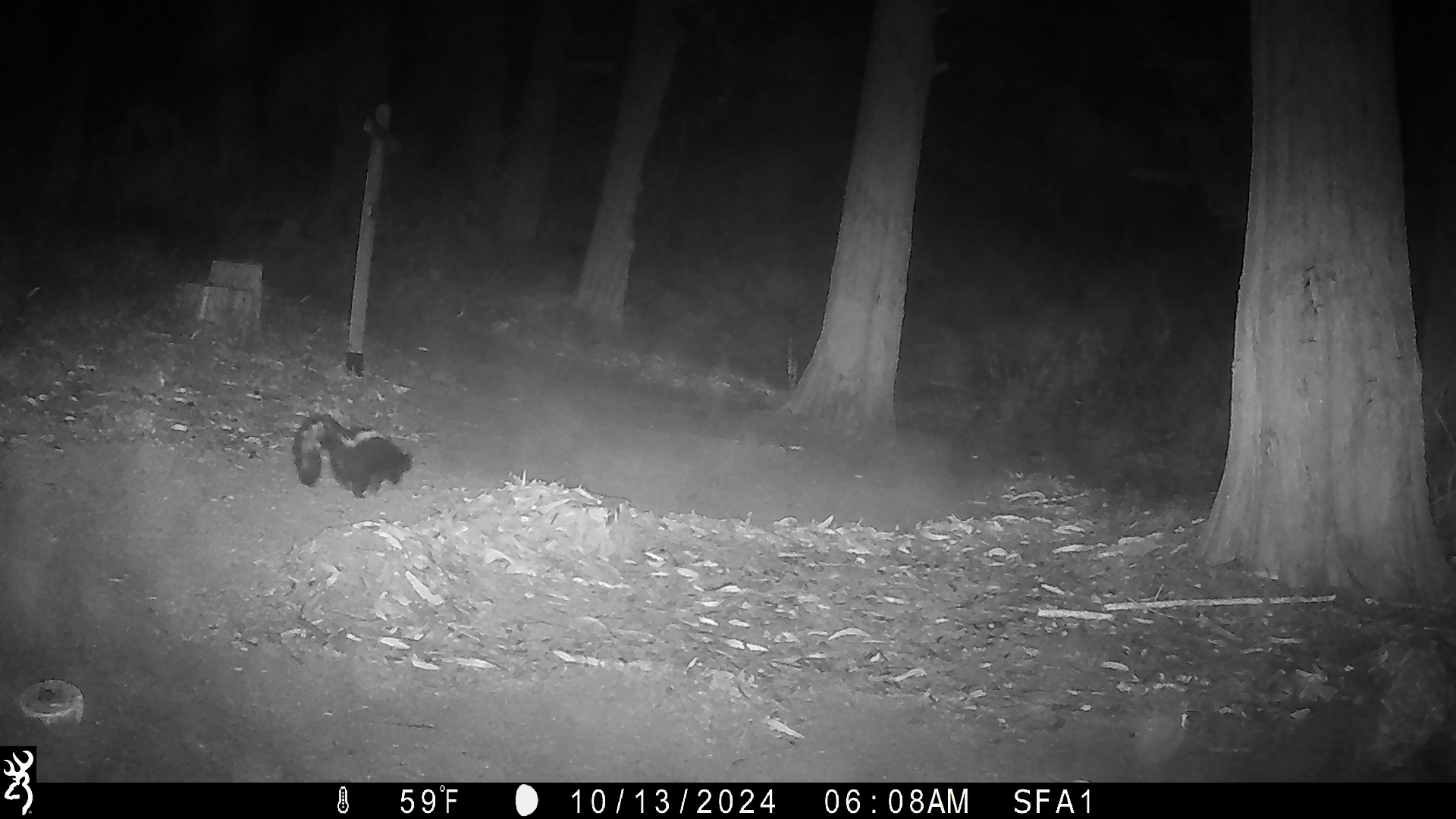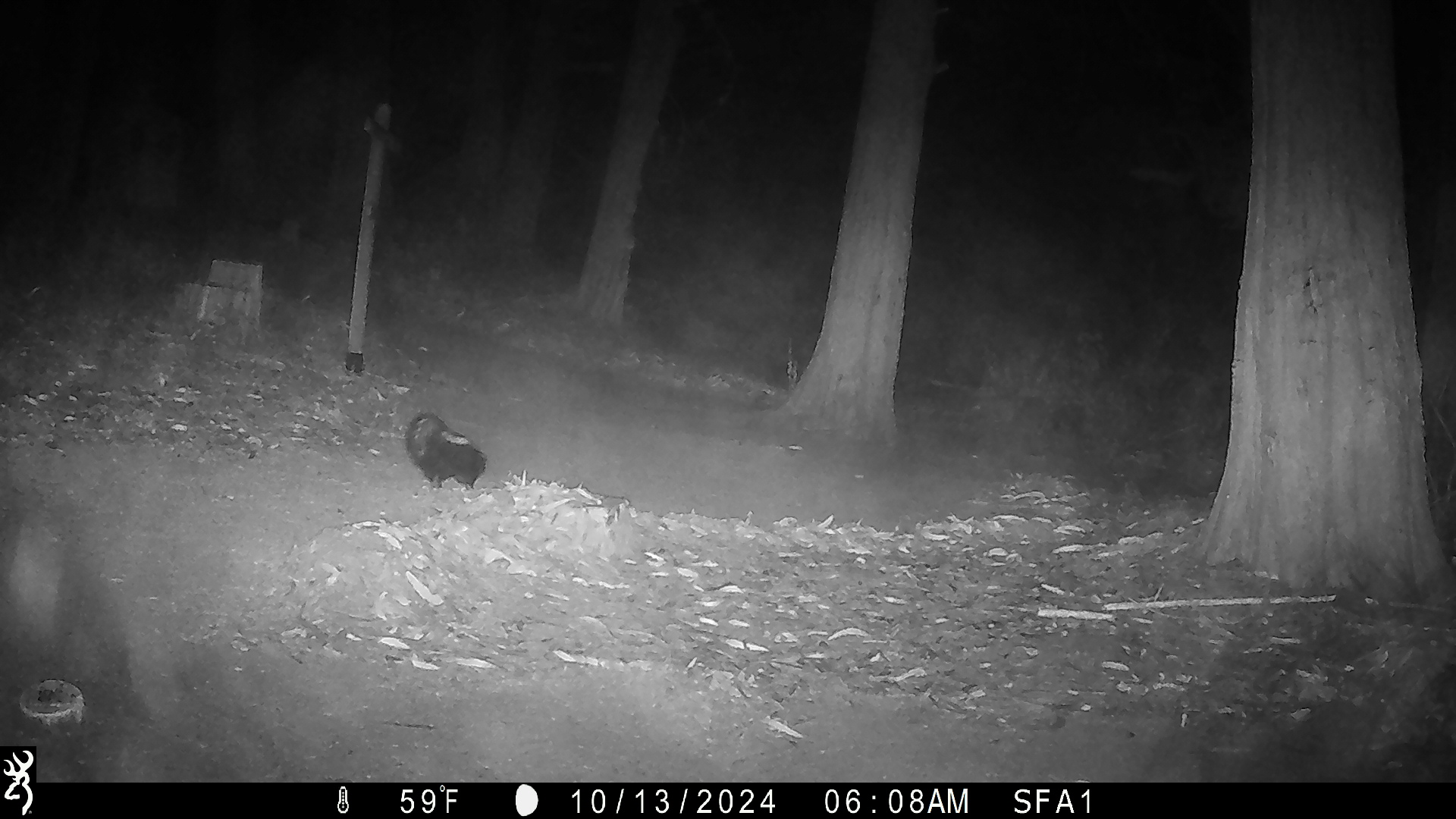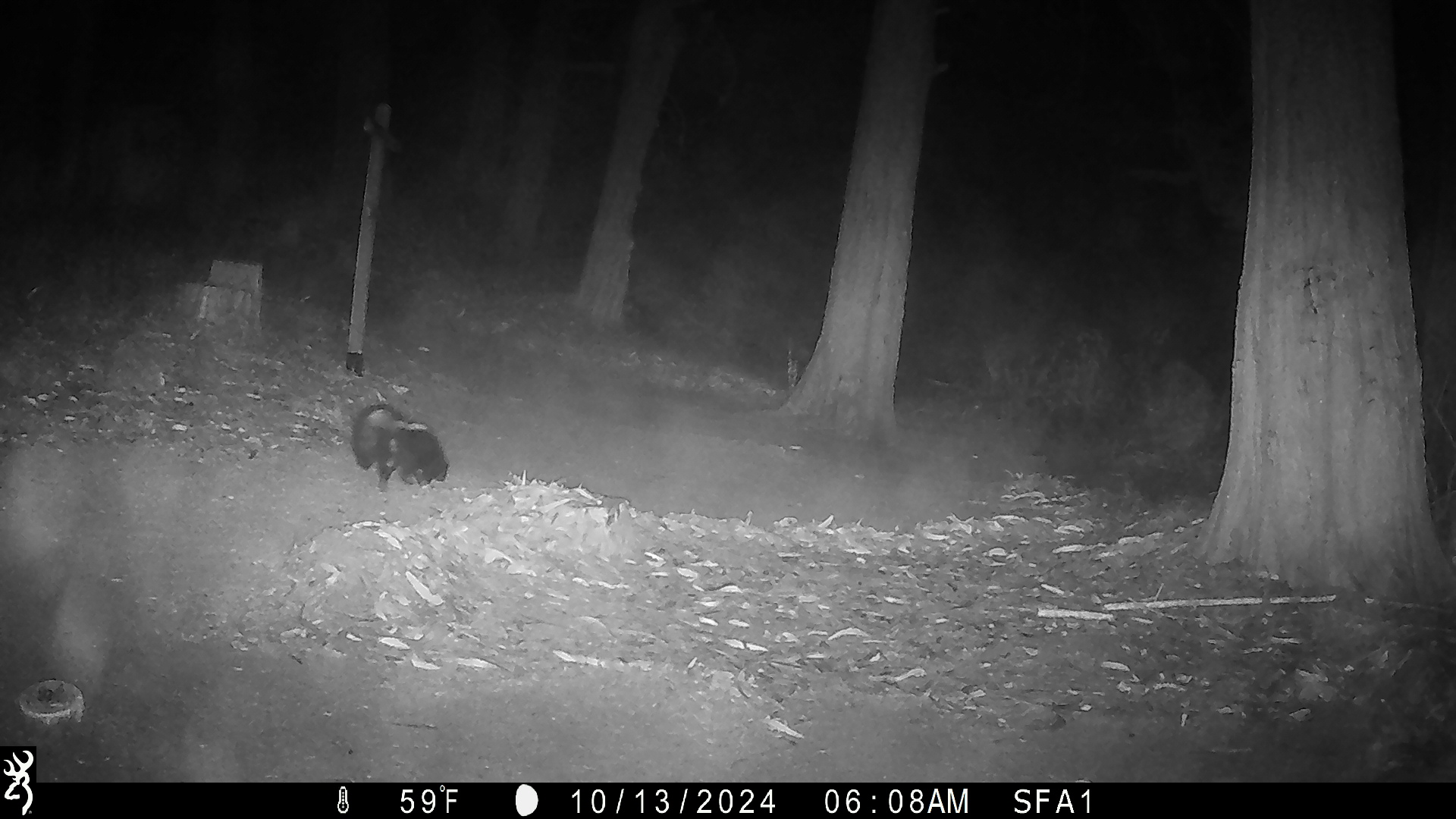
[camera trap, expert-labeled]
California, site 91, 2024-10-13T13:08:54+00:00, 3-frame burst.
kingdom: Animalia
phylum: Chordata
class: Mammalia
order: Carnivora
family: Mephitidae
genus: Mephitis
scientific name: Mephitis mephitis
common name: striped skunk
Striped skunk (Mephitis mephitis).